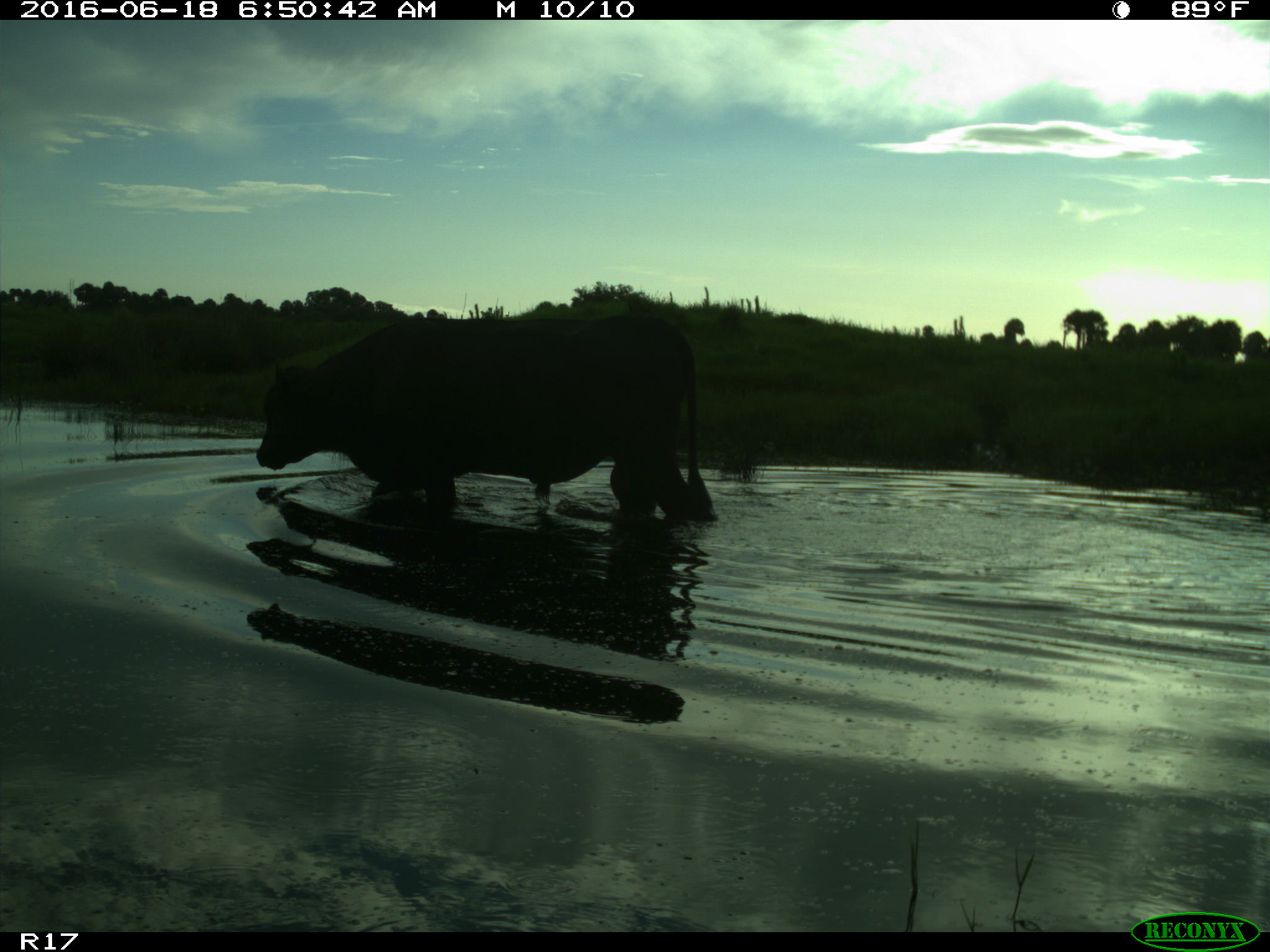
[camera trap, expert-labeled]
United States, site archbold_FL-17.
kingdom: Animalia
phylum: Chordata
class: Mammalia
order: Artiodactyla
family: Bovidae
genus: Bos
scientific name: Bos taurus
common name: domestic cow